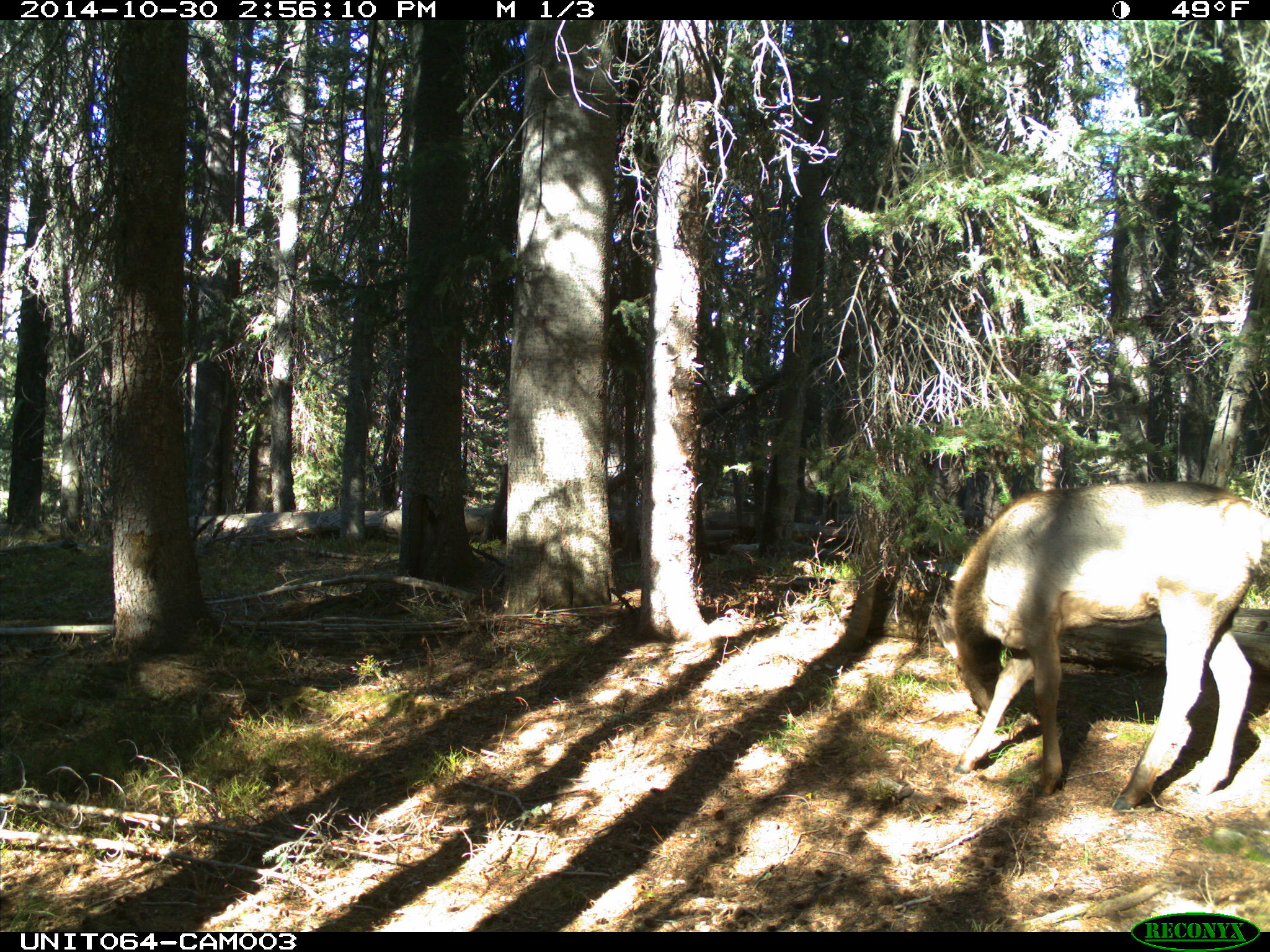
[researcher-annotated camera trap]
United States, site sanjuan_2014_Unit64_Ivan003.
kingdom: Animalia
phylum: Chordata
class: Mammalia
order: Artiodactyla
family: Cervidae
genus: Cervus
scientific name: Cervus elaphus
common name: red deer